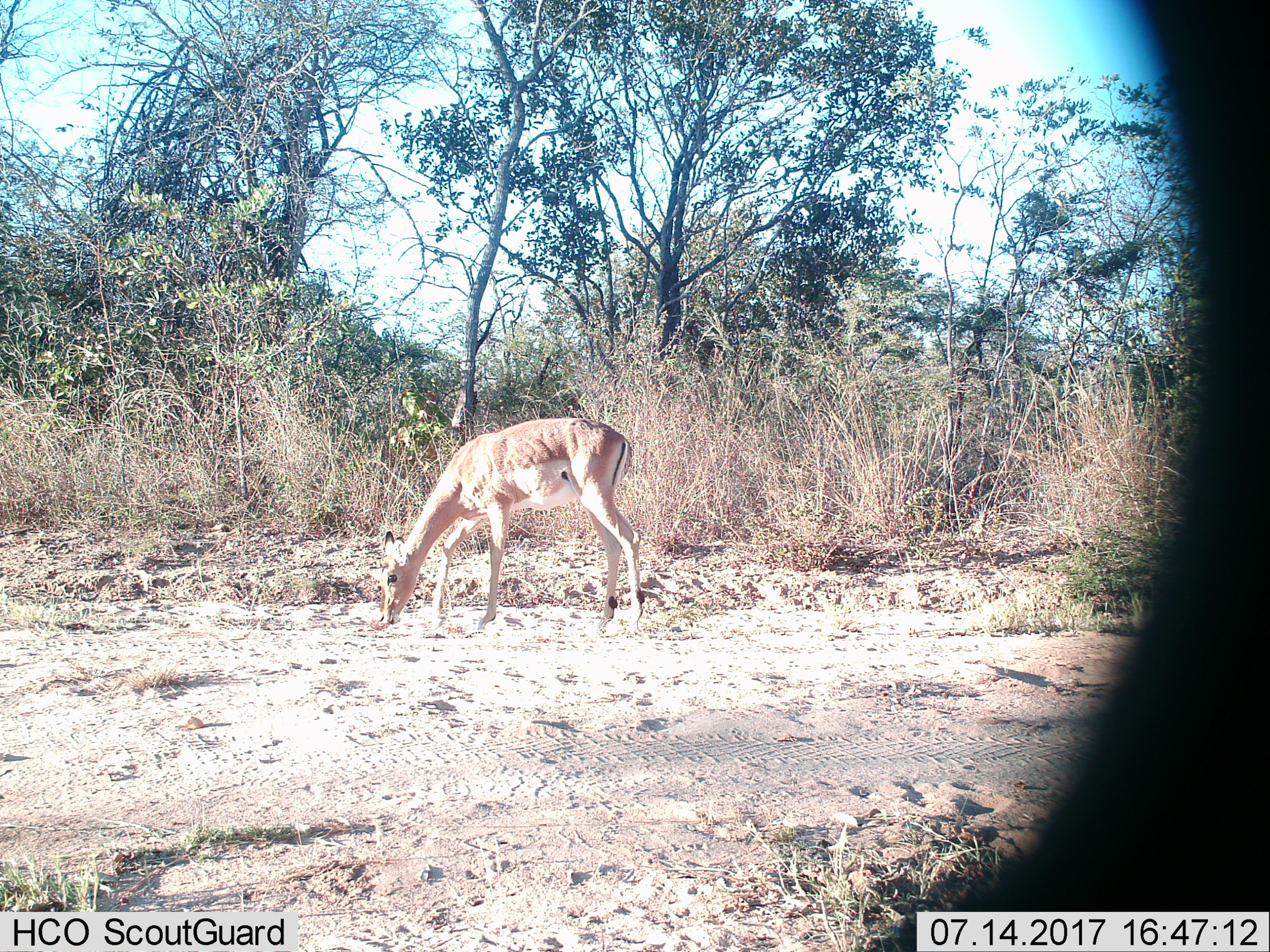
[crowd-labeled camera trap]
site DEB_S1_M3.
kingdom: Animalia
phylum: Chordata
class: Mammalia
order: Artiodactyla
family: Bovidae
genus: Aepyceros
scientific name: Aepyceros melampus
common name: impala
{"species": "impala (Aepyceros melampus)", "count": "1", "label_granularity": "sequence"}